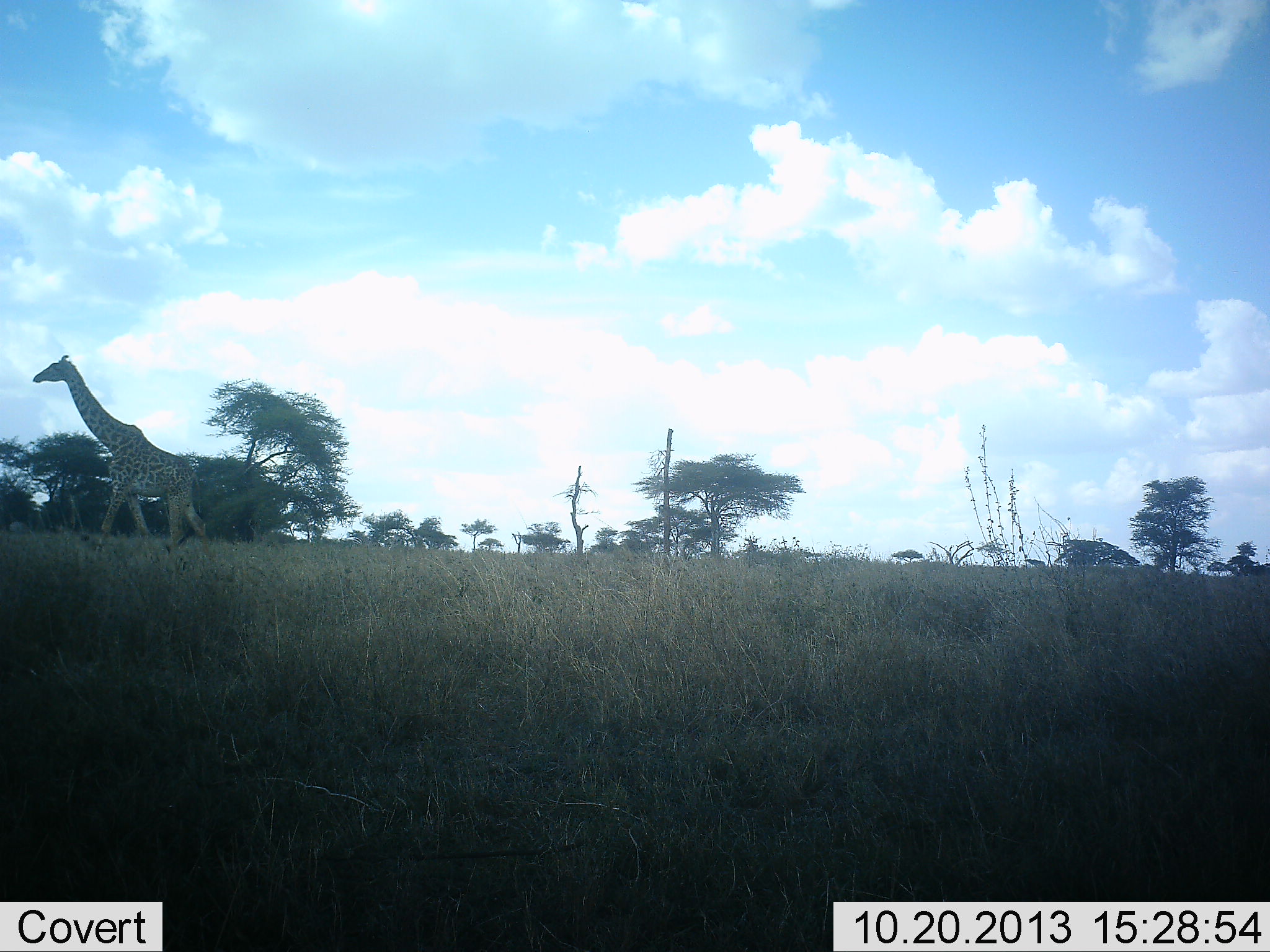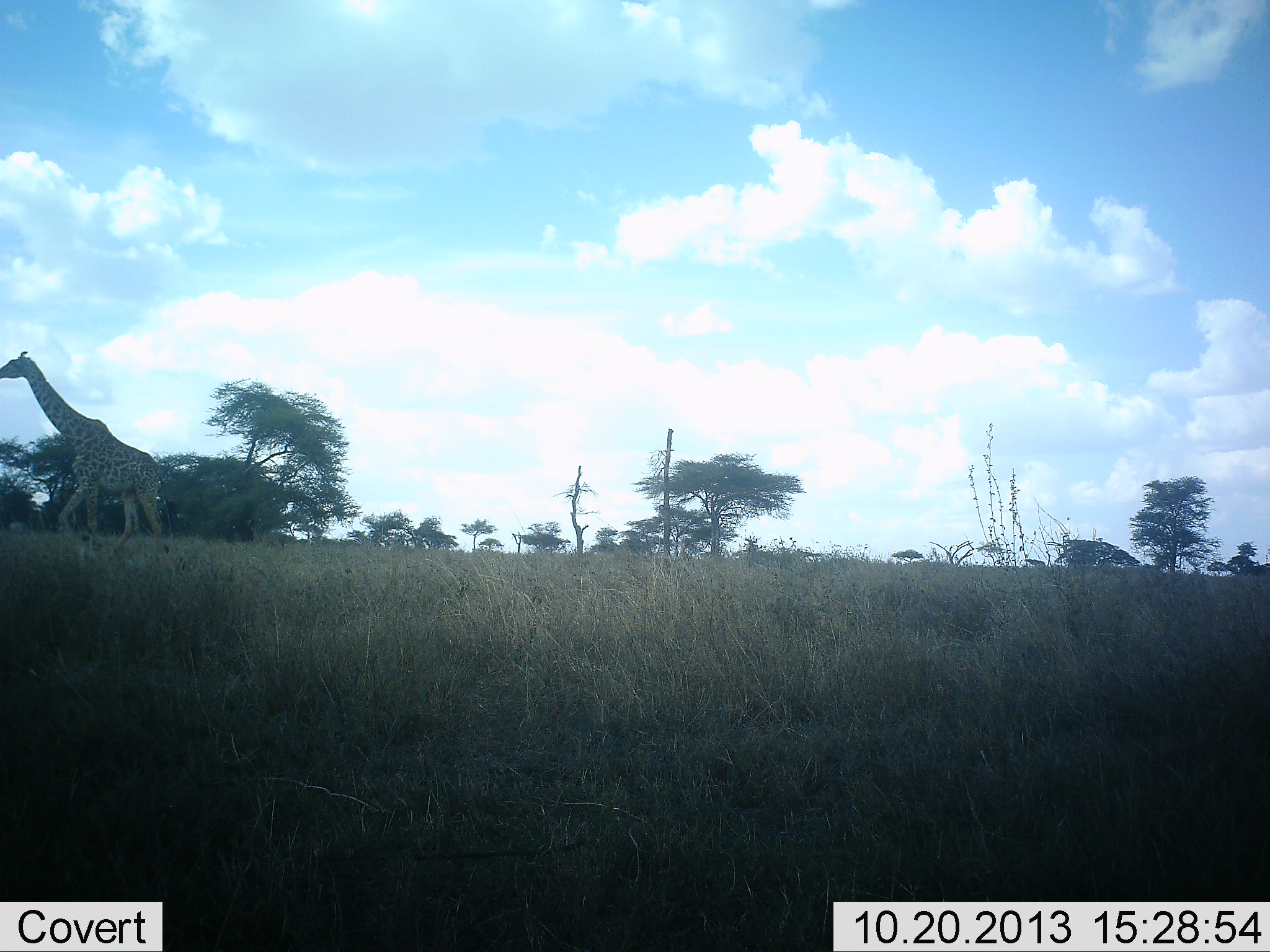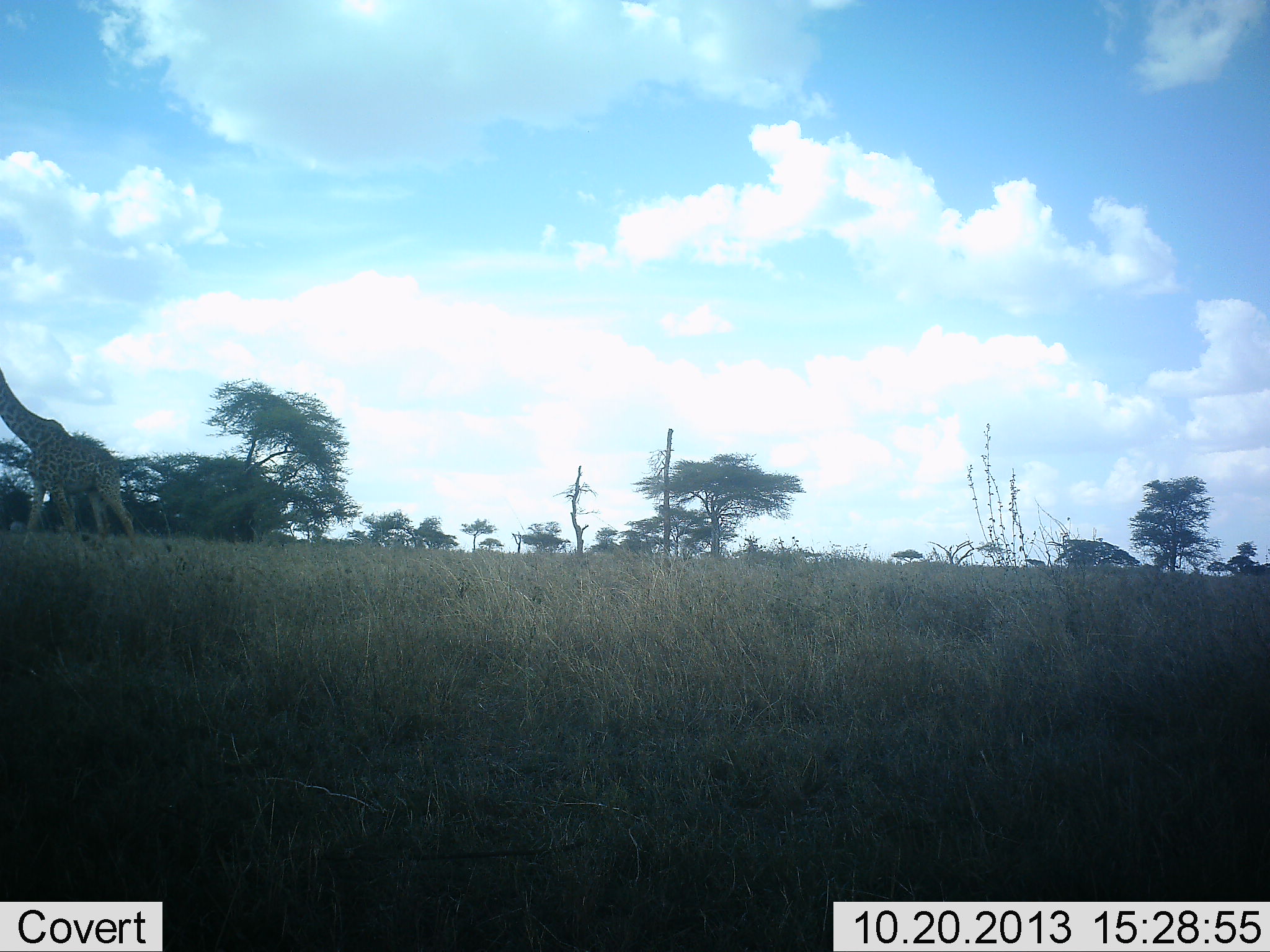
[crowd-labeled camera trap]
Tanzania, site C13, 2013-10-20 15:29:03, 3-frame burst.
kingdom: Animalia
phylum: Chordata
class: Mammalia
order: Artiodactyla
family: Giraffidae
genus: Giraffa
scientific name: Giraffa camelopardalis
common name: giraffe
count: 1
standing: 0%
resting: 0%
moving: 100%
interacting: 0%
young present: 0%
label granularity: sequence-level